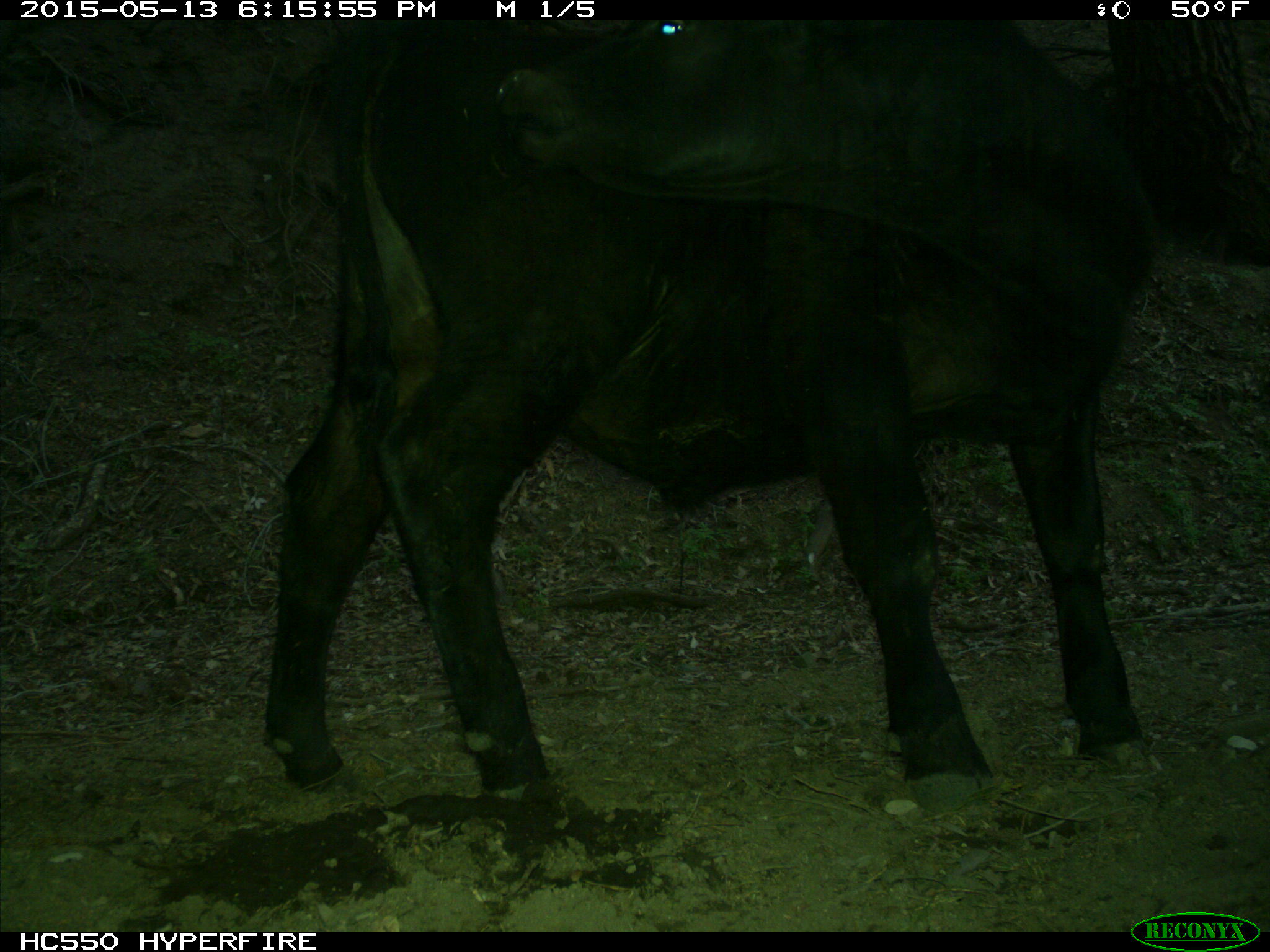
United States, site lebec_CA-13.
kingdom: Animalia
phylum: Chordata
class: Mammalia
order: Artiodactyla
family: Bovidae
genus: Bos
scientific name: Bos taurus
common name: domestic cow